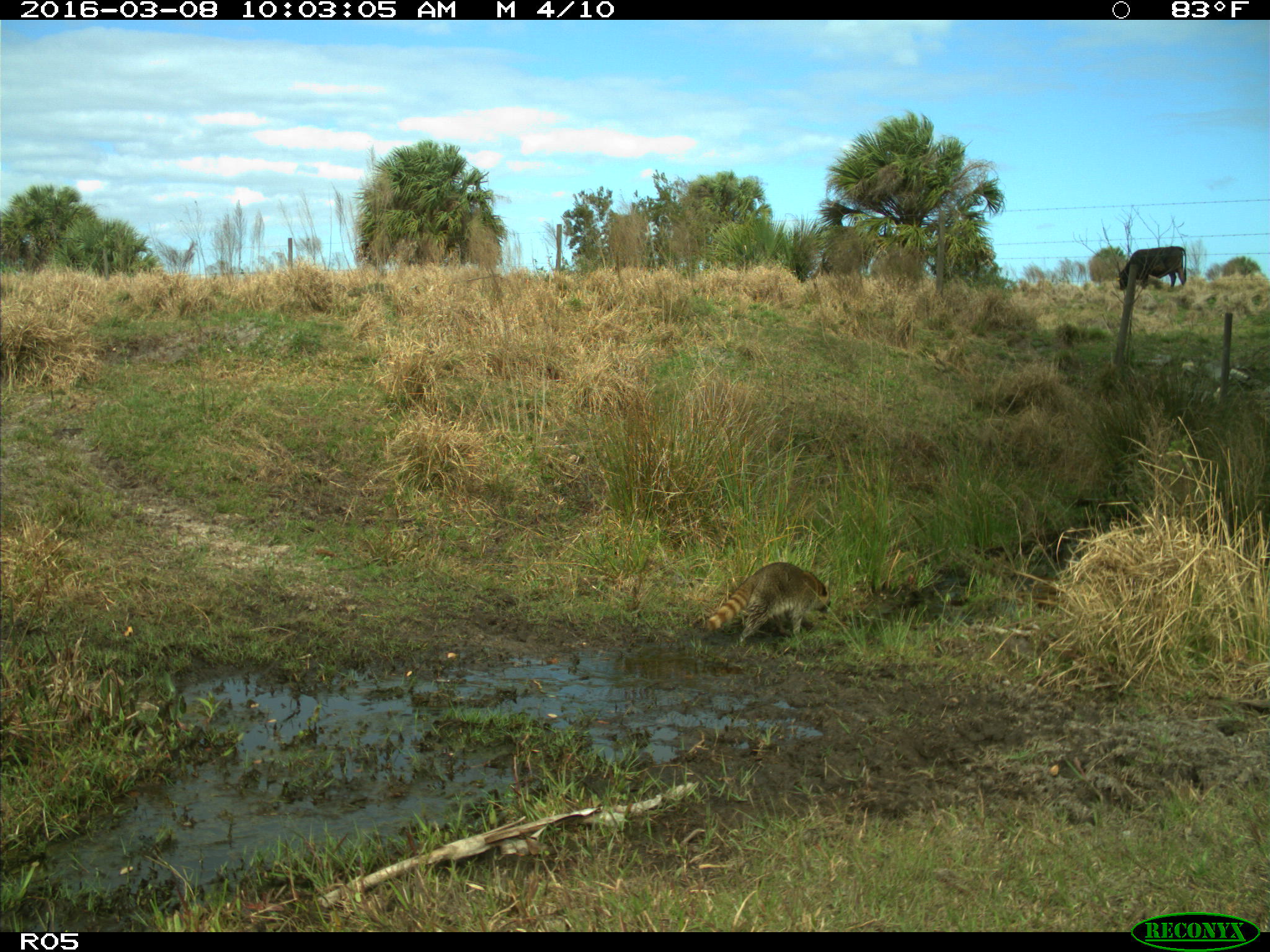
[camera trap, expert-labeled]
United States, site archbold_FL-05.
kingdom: Animalia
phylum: Chordata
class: Mammalia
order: Artiodactyla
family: Bovidae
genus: Bos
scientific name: Bos taurus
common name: domestic cow